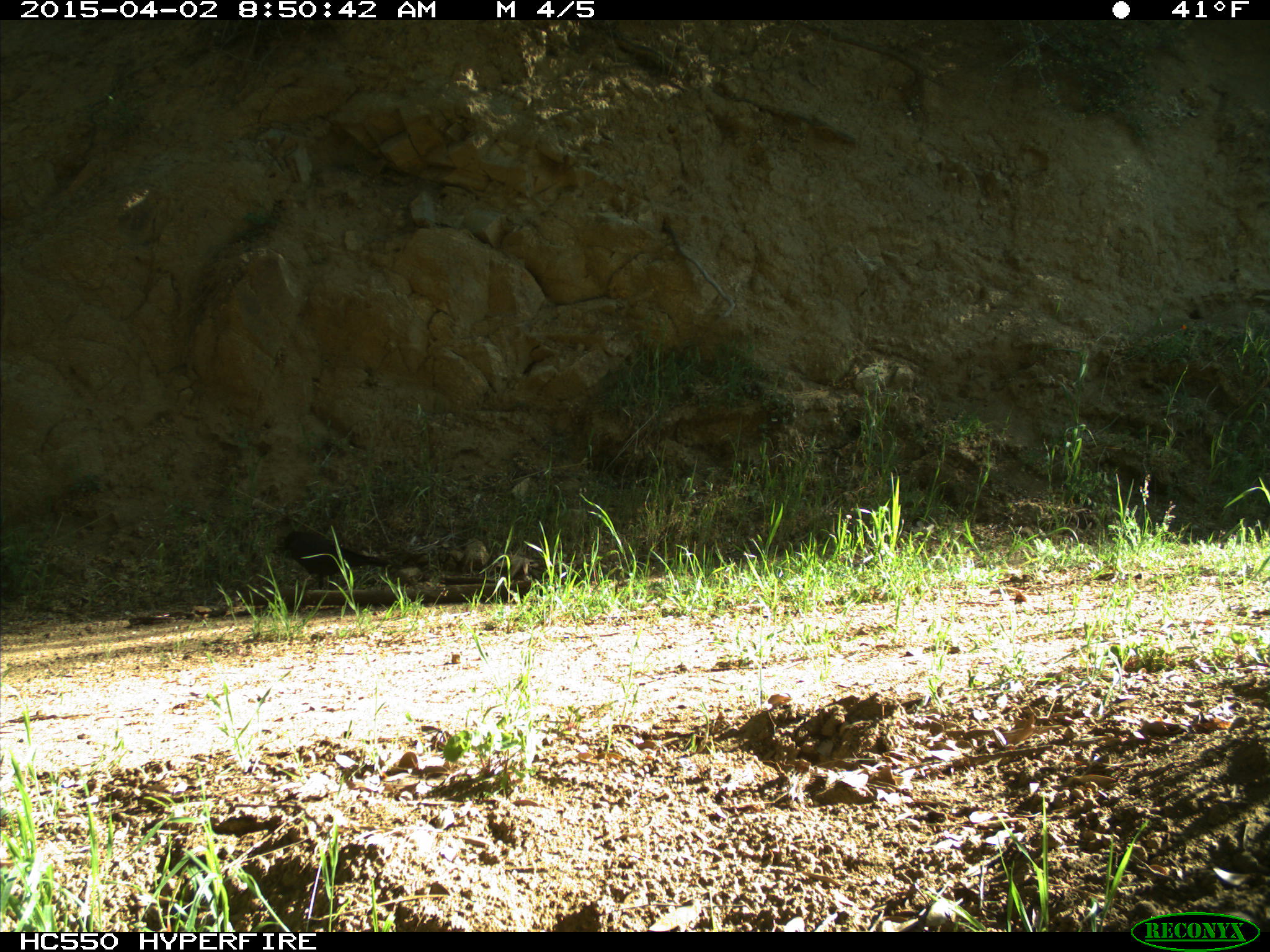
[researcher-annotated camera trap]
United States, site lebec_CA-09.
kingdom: Animalia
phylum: Chordata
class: Aves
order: Passeriformes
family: Corvidae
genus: Corvus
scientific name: Corvus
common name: crows and ravens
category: unidentified corvus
Unidentified corvus (crows and ravens) (Corvus).